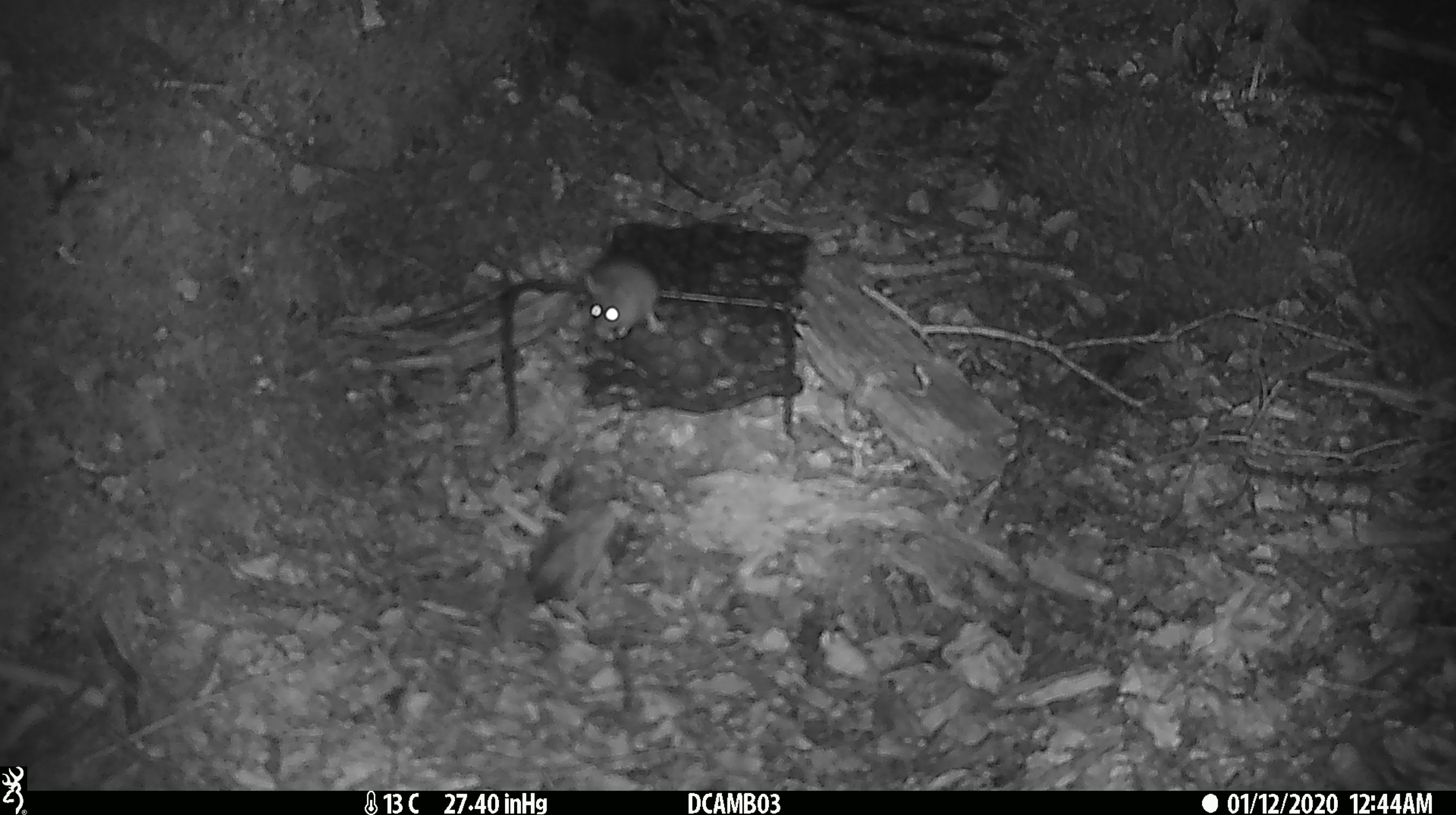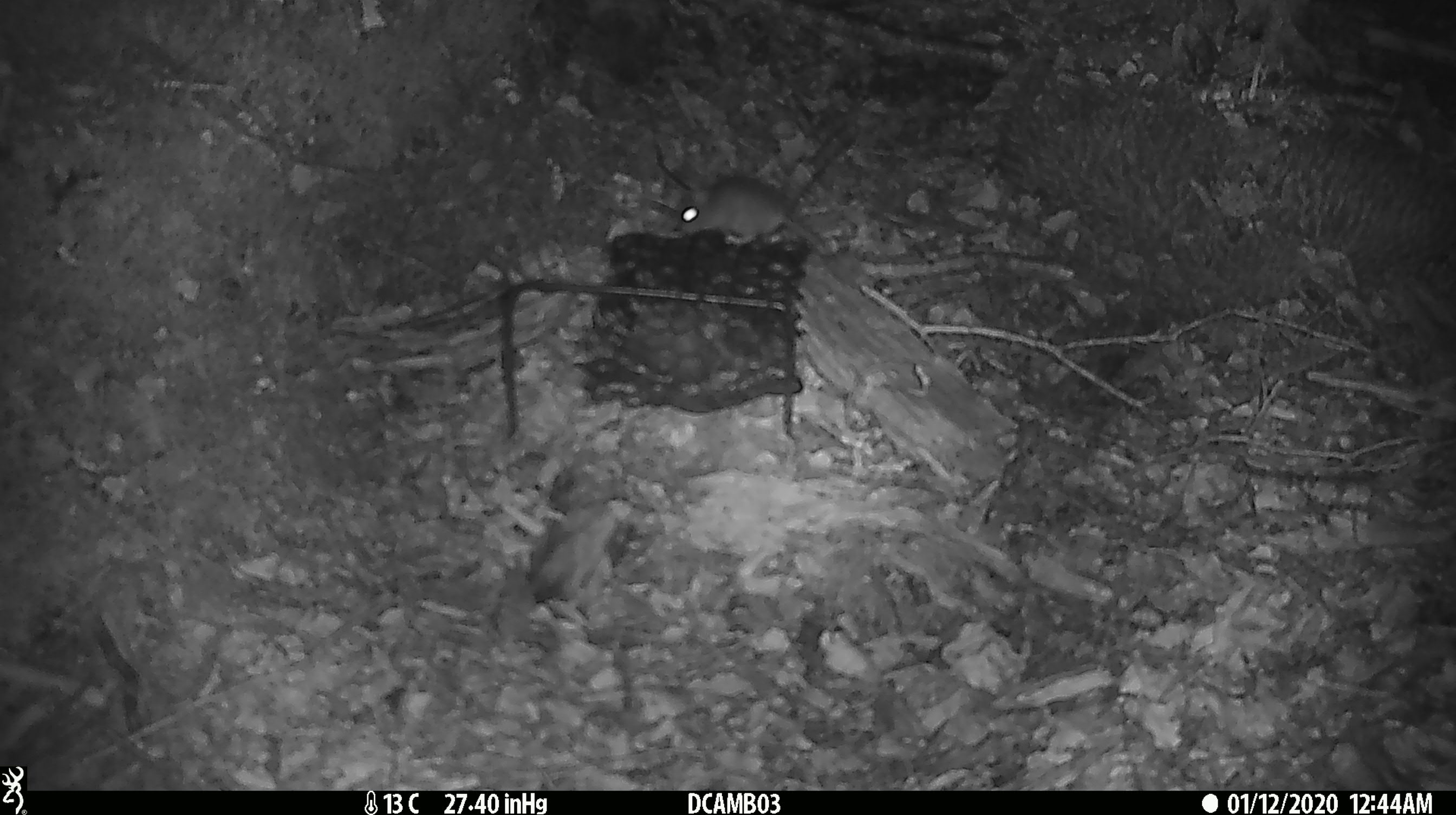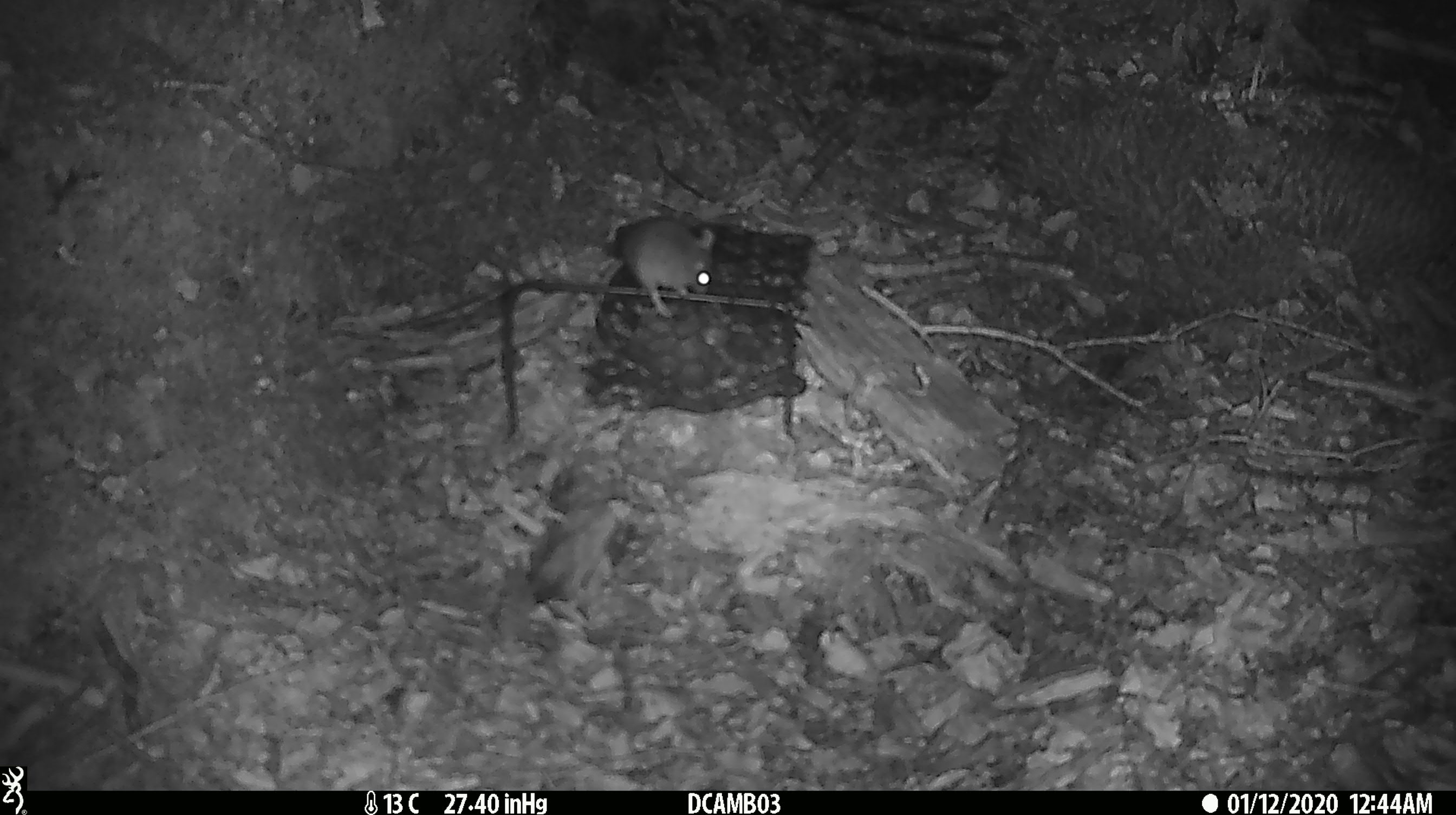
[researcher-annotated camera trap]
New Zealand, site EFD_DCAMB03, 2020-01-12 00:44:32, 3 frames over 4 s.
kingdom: Animalia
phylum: Chordata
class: Mammalia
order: Rodentia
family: Muridae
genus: Mus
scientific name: Mus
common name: mouse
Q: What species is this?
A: Mouse (Mus).